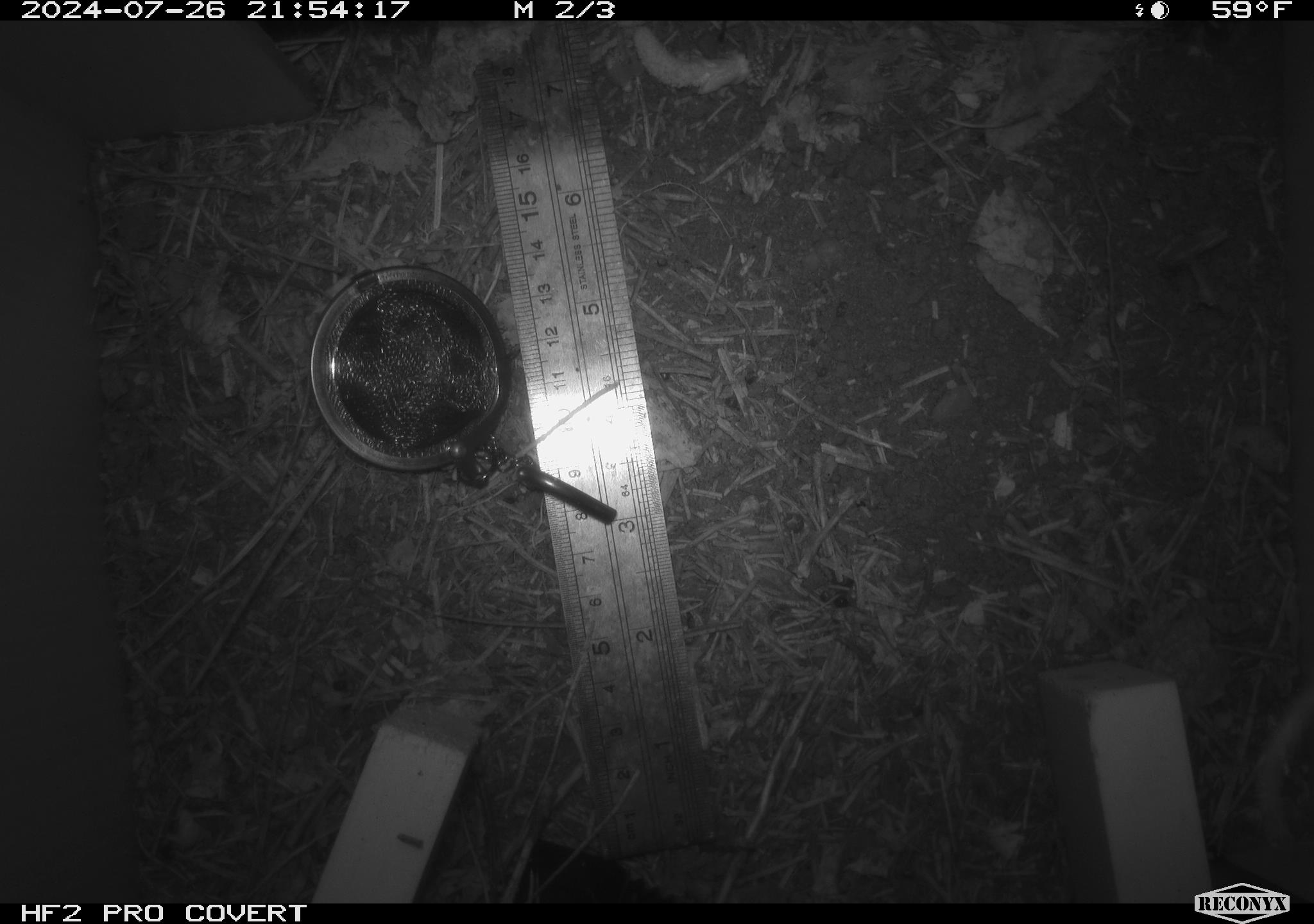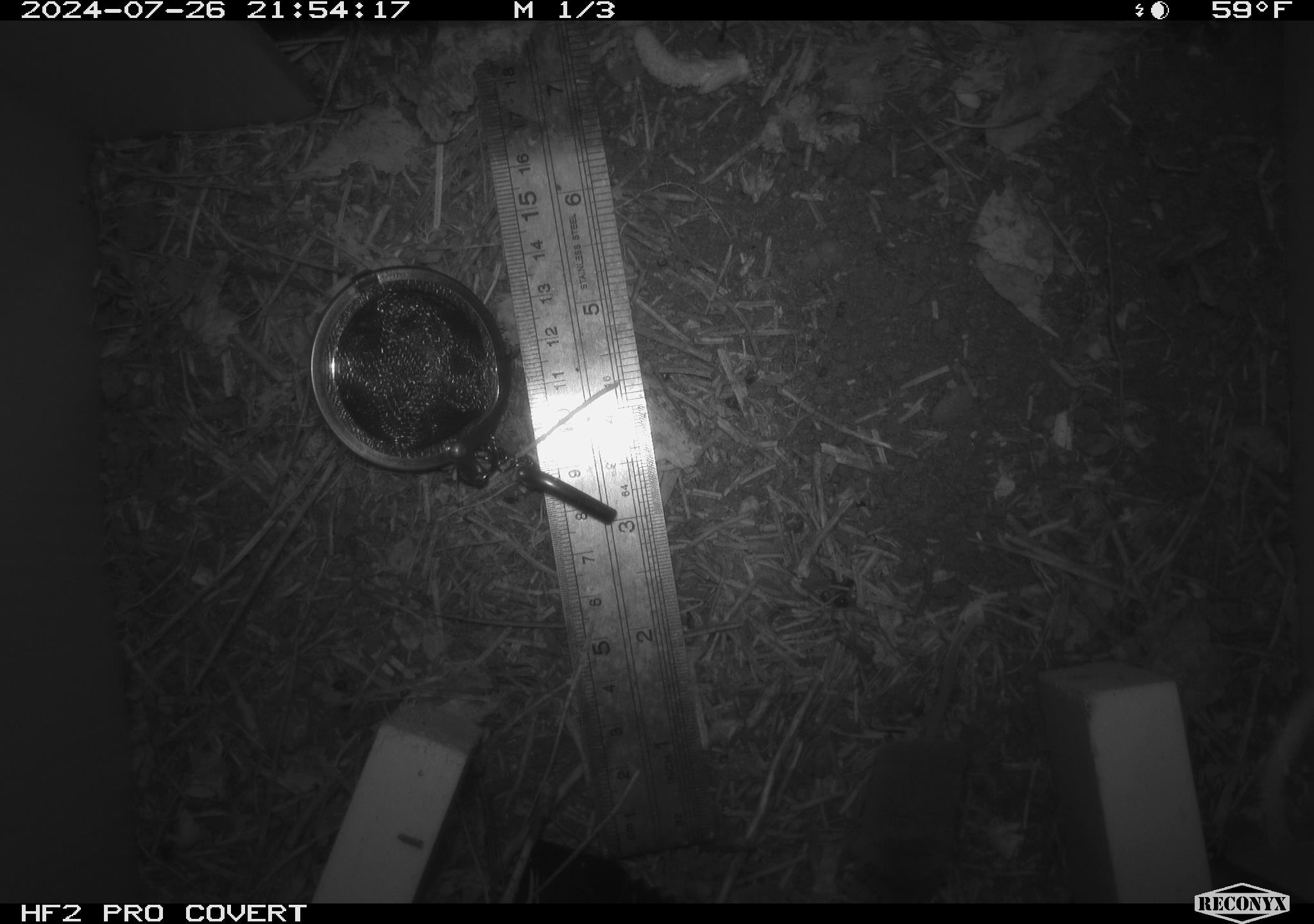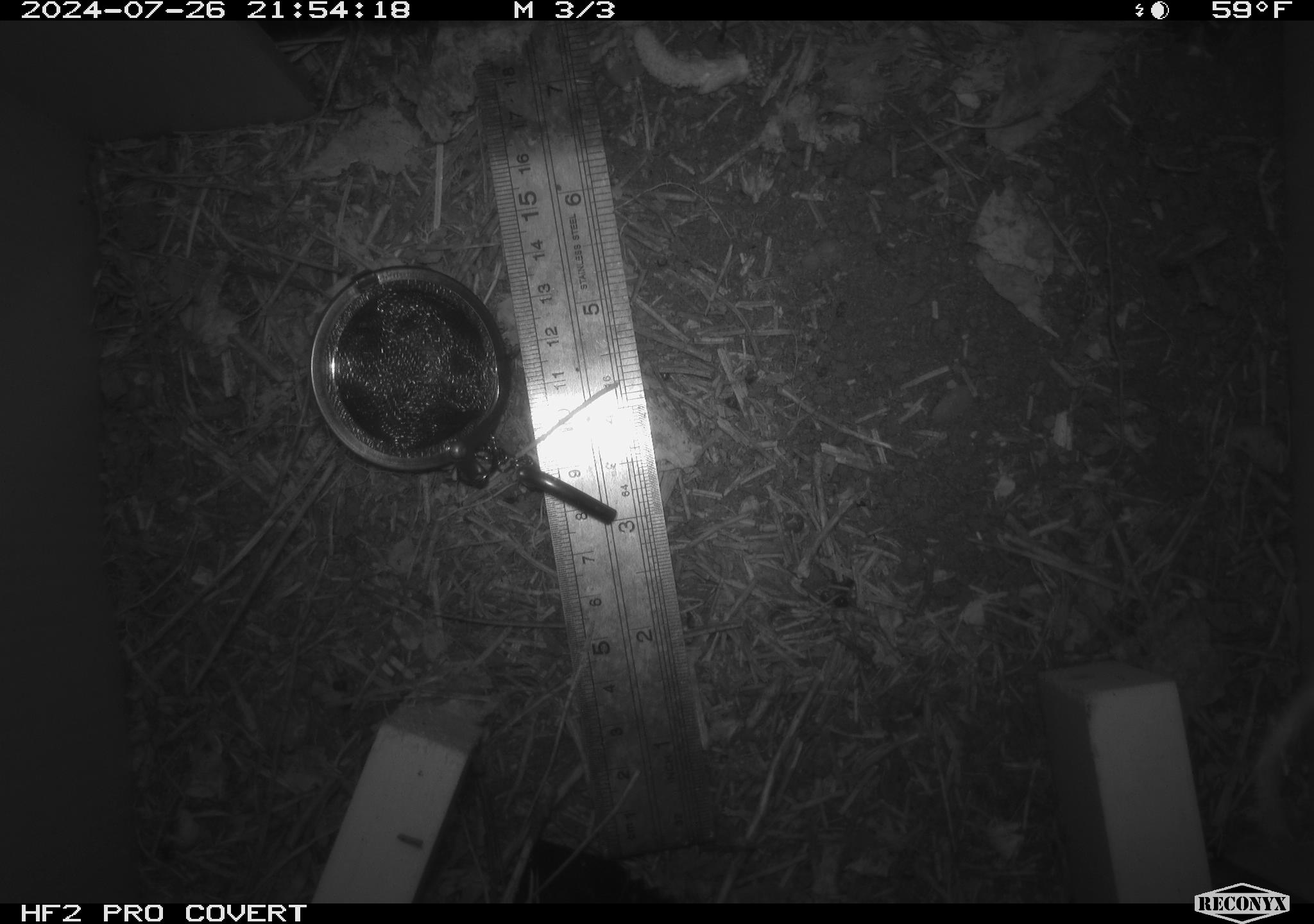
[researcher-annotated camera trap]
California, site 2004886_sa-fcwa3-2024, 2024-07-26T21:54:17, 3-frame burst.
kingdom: Animalia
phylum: Chordata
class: Mammalia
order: Eulipotyphla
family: Soricidae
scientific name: Soricidae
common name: shrews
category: soricidae family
Soricidae family (shrews) (Soricidae).